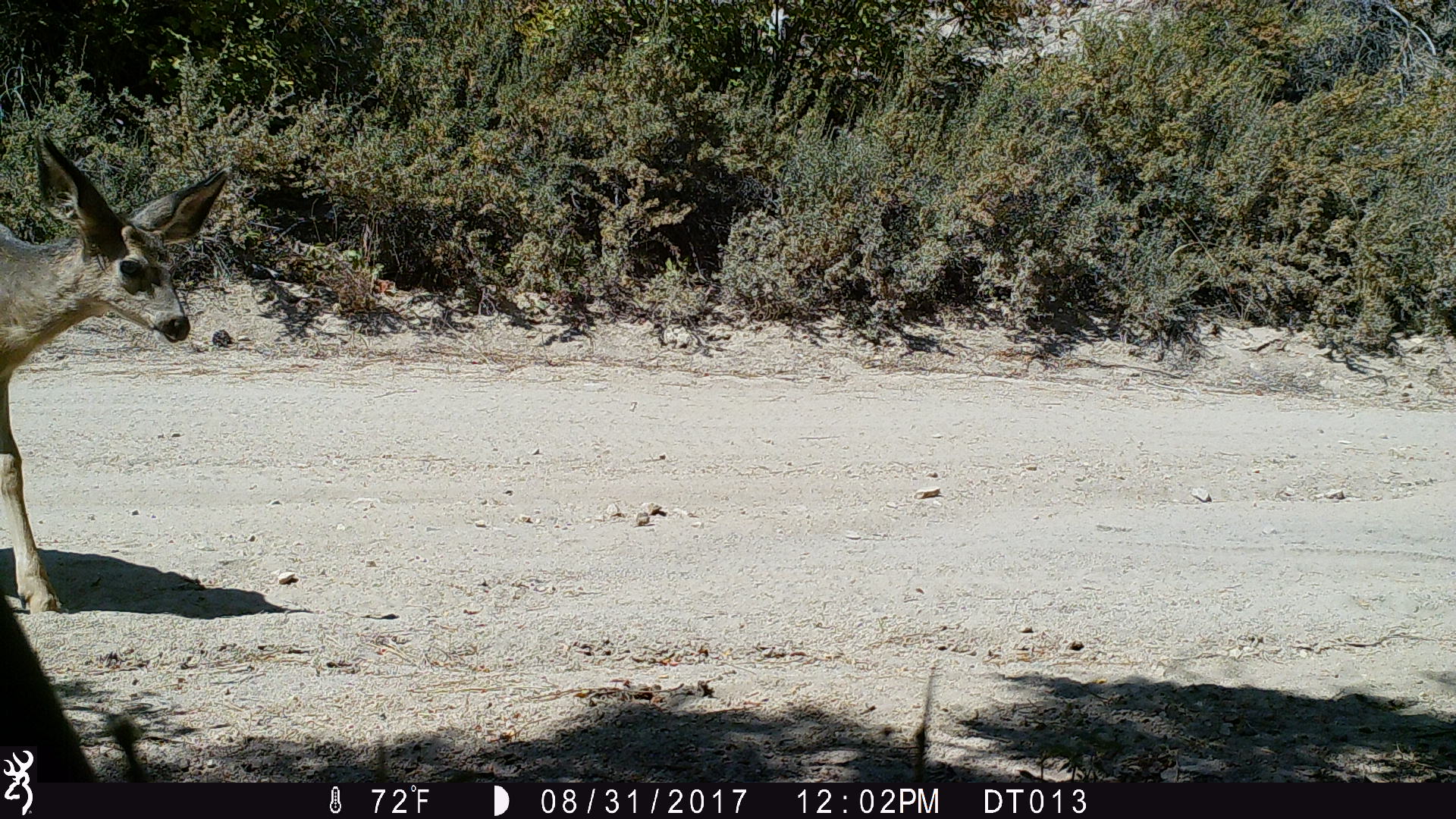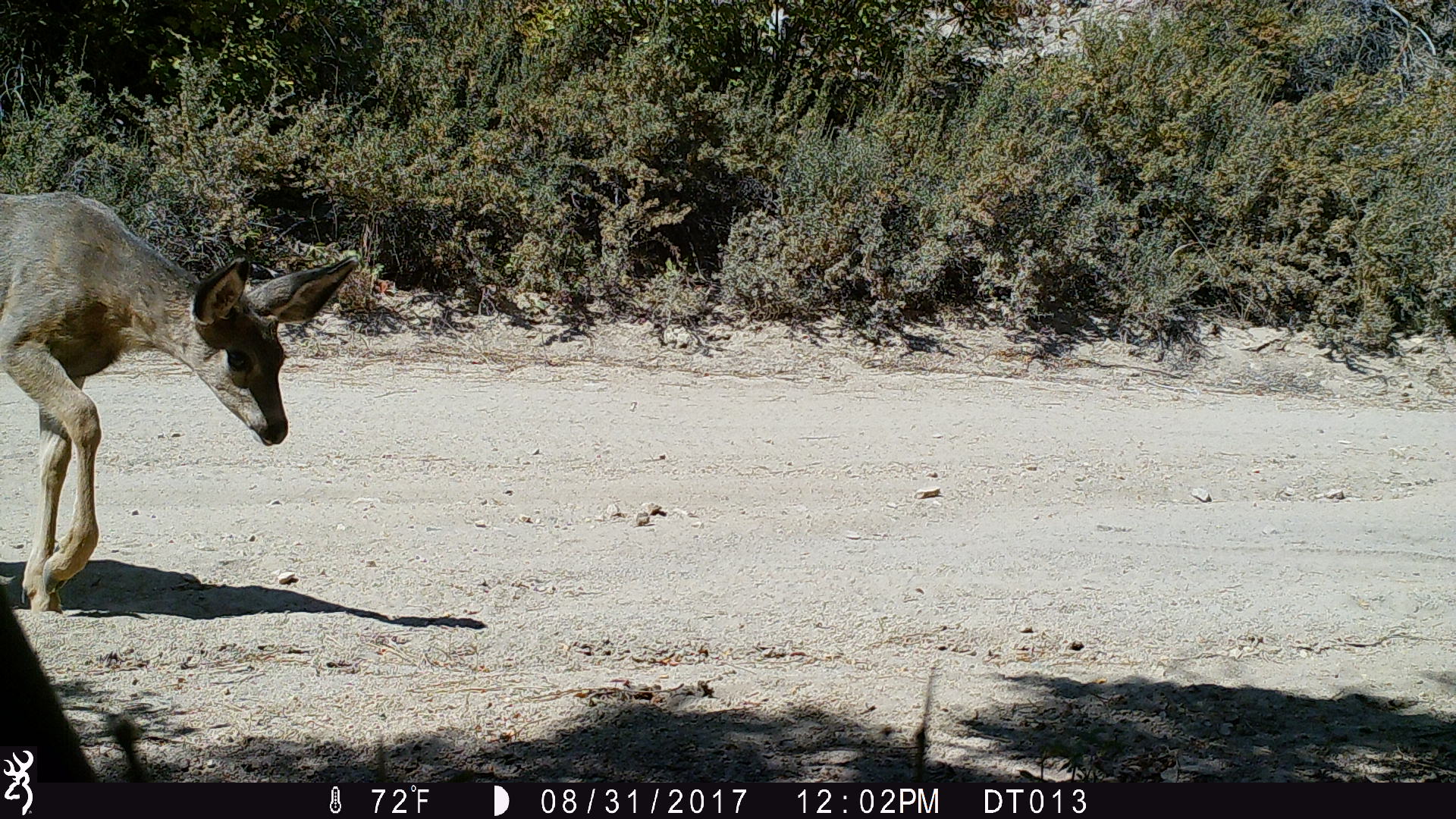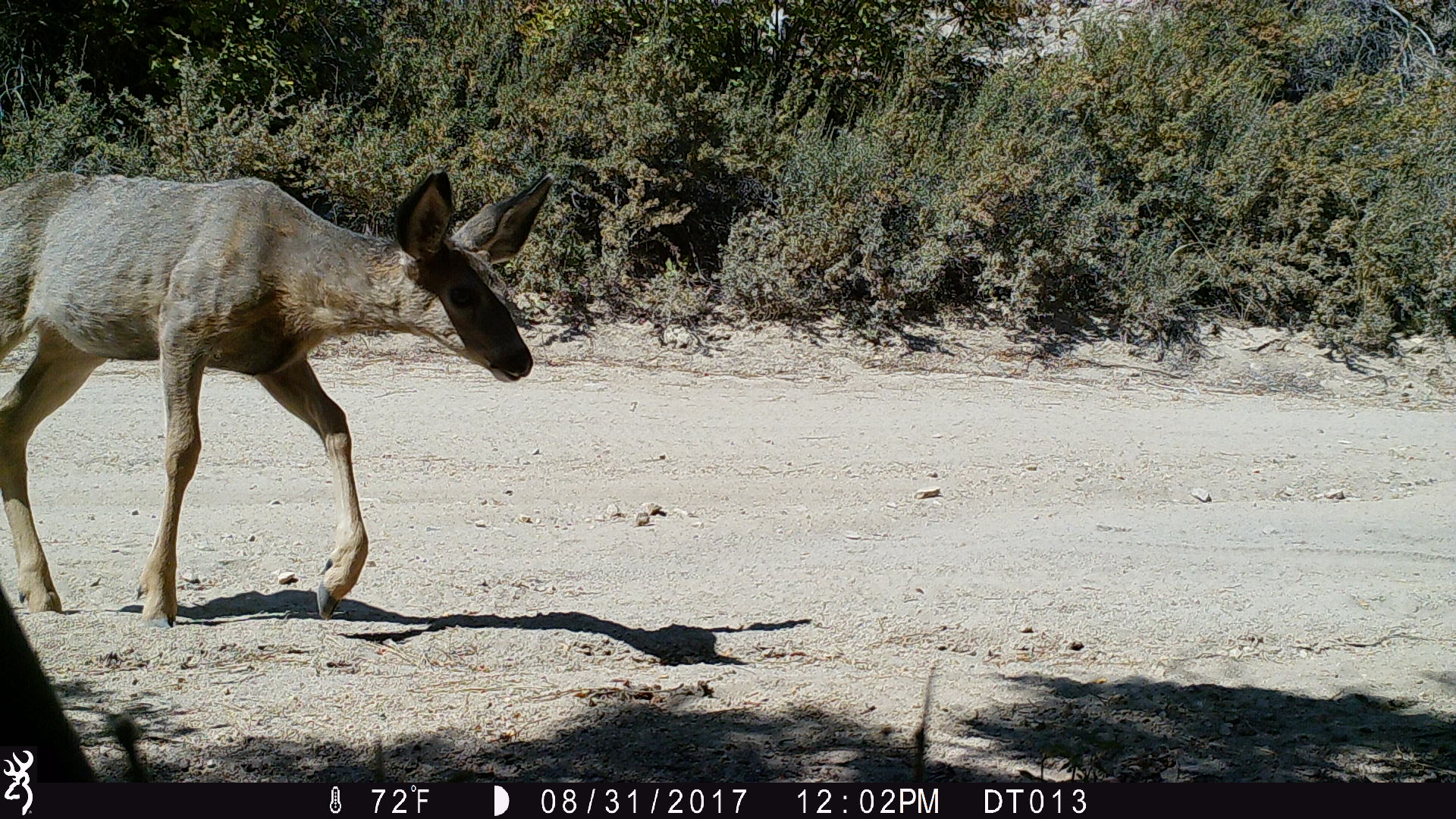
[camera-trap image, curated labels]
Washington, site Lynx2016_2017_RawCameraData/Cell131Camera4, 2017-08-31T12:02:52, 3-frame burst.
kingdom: Animalia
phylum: Chordata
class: Mammalia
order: Artiodactyla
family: Cervidae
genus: Odocoileus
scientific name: Odocoileus hemionus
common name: mule deer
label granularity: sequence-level